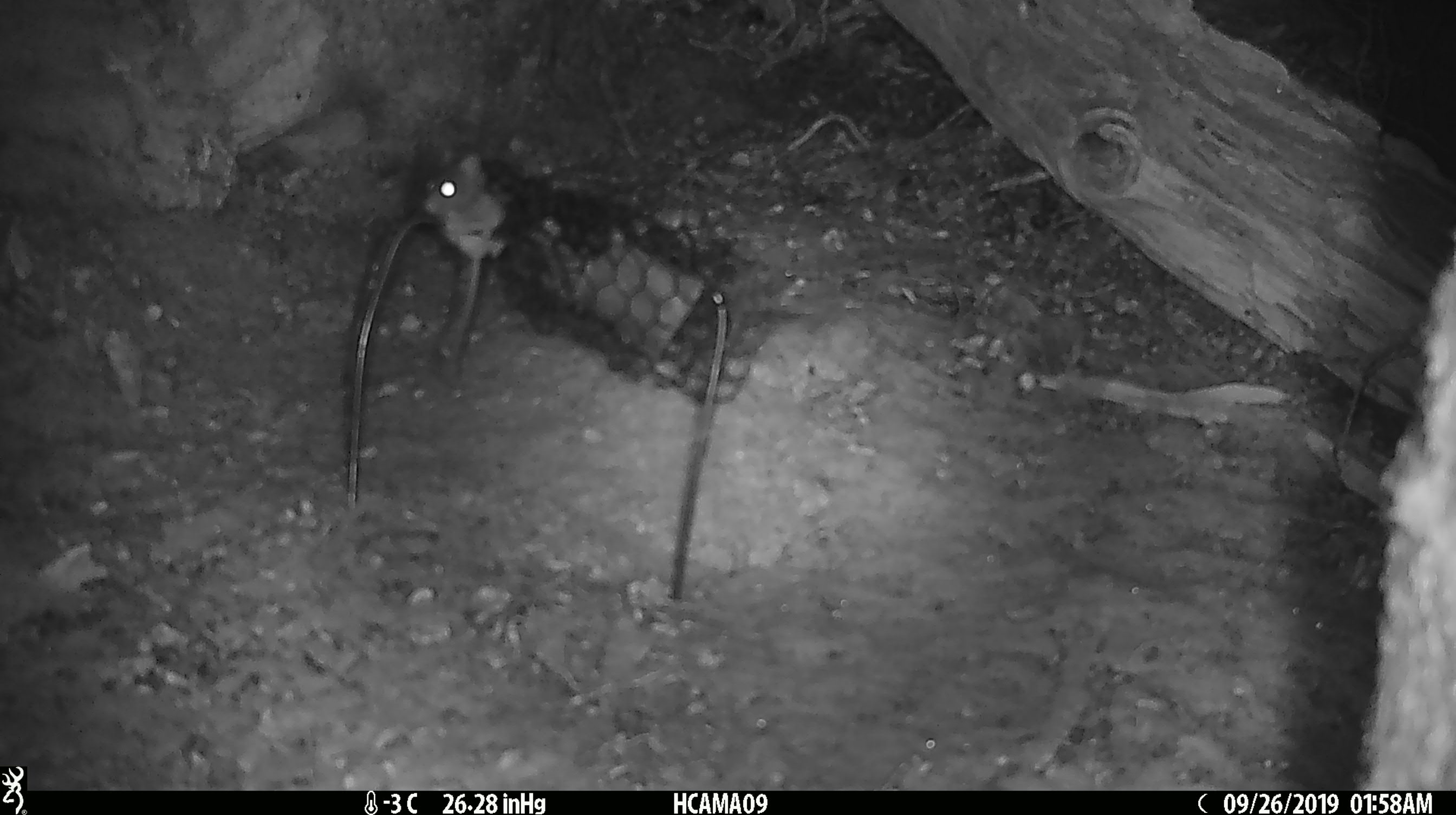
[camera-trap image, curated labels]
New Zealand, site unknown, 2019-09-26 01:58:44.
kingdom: Animalia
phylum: Chordata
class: Mammalia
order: Rodentia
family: Muridae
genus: Mus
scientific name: Mus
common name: mouse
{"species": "mouse (Mus)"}